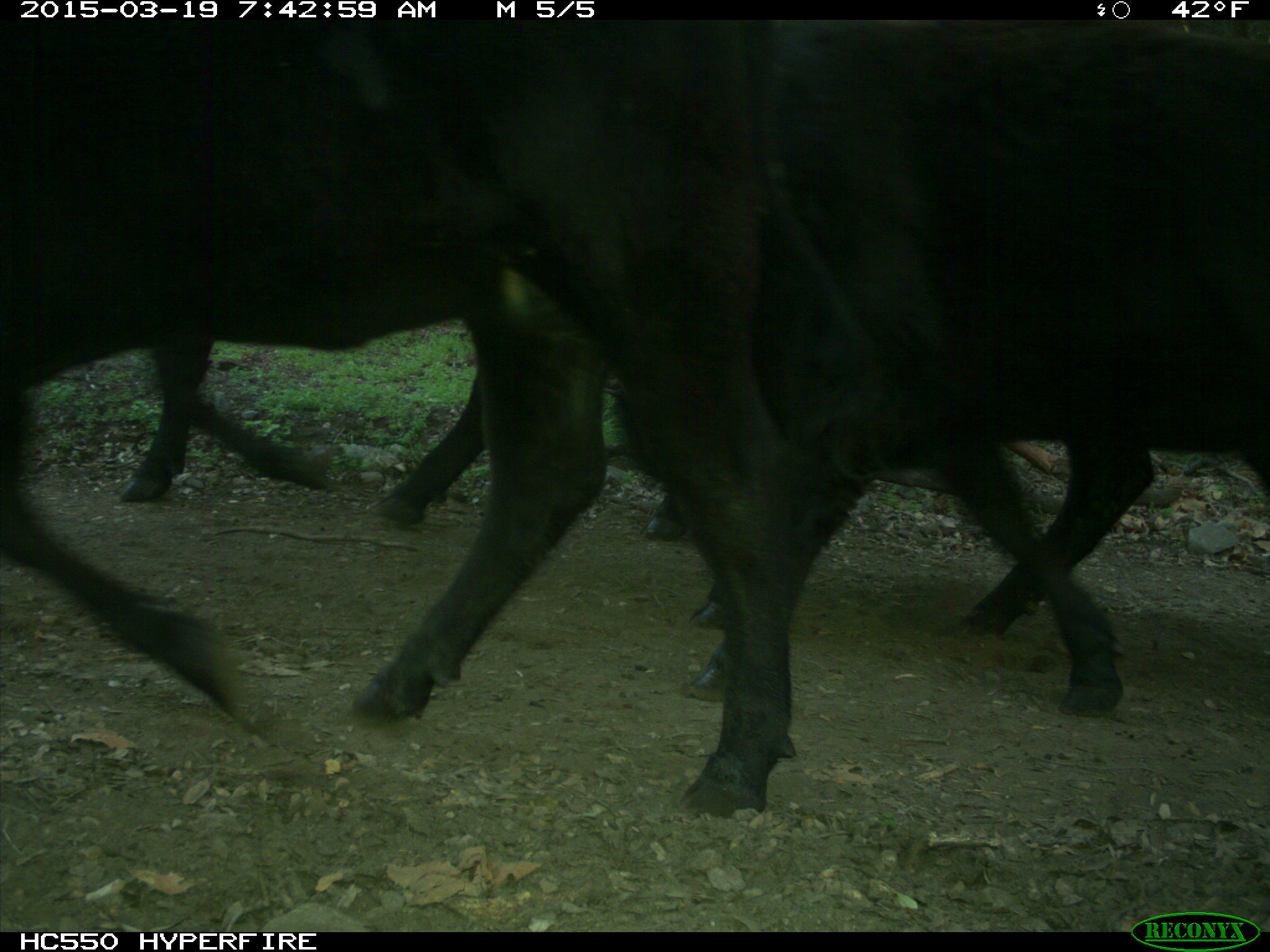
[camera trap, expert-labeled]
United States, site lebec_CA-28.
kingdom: Animalia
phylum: Chordata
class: Mammalia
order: Artiodactyla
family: Bovidae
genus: Bos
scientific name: Bos taurus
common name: domestic cow